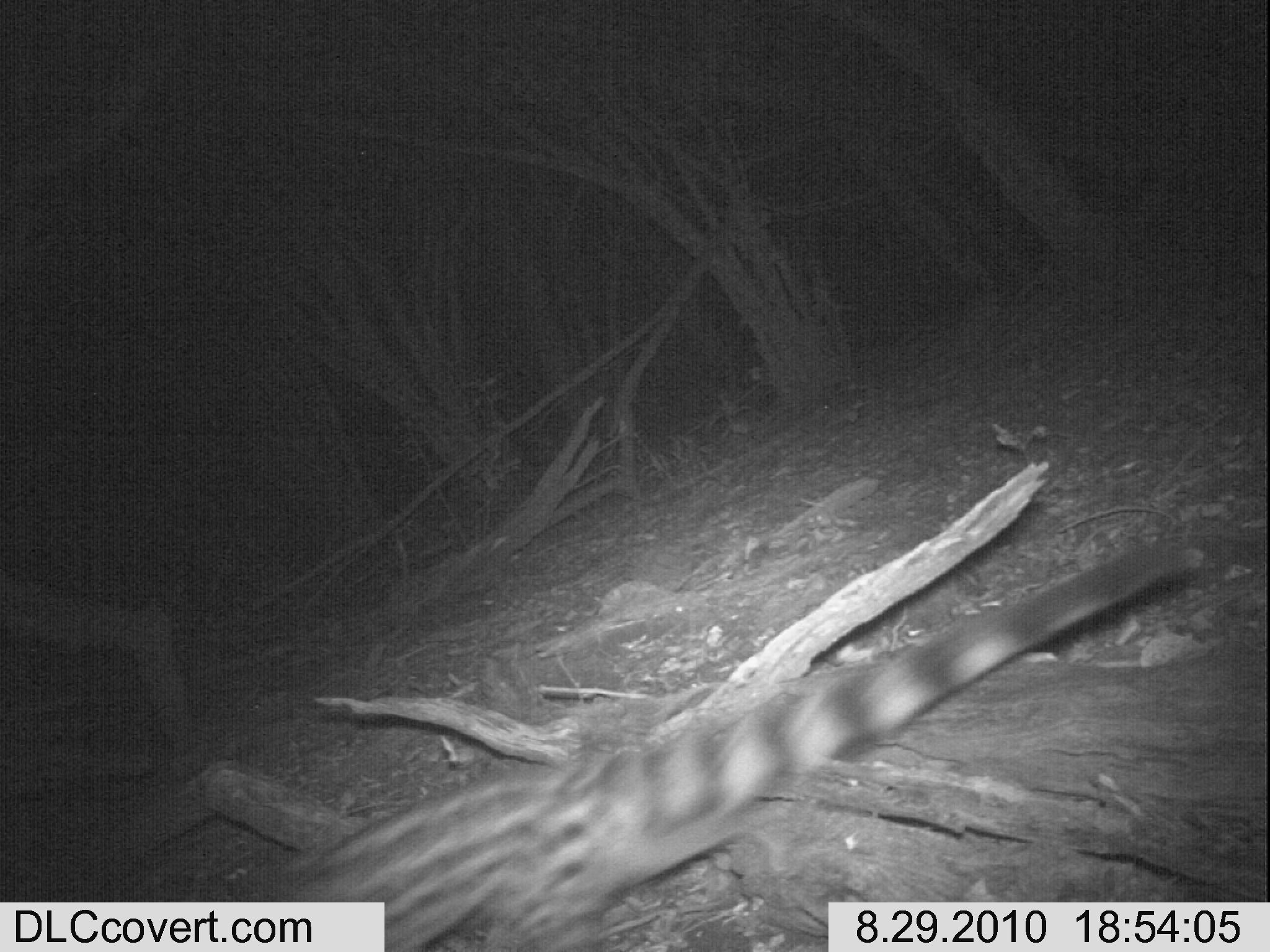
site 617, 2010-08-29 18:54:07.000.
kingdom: Animalia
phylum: Chordata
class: Mammalia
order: Carnivora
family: Viverridae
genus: Genetta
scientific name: Genetta tigrina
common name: cape genet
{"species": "Genetta tigrina (cape genet)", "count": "1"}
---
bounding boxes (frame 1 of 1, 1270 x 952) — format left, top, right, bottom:
genetta tigrina: 200, 537, 1201, 951